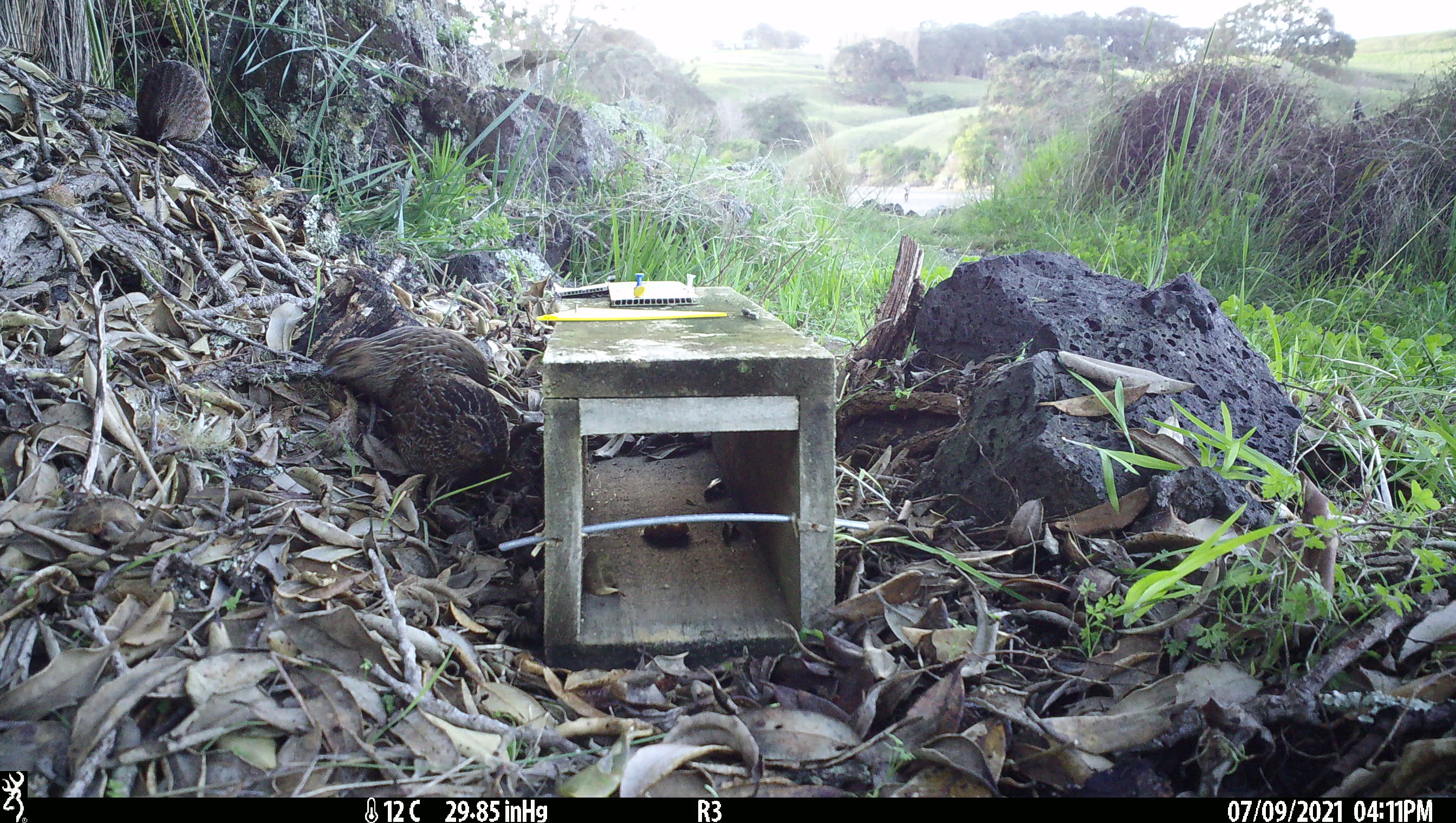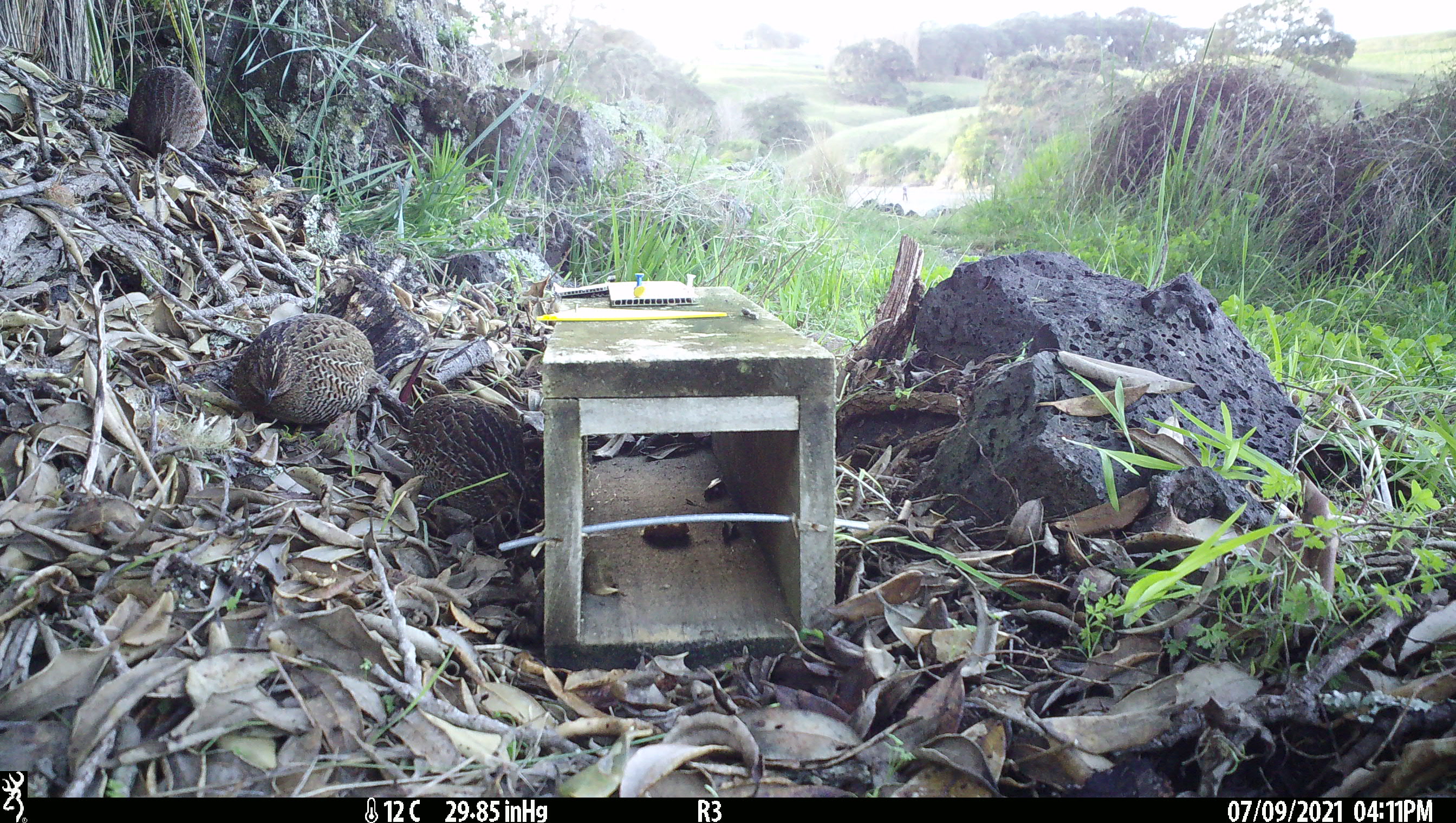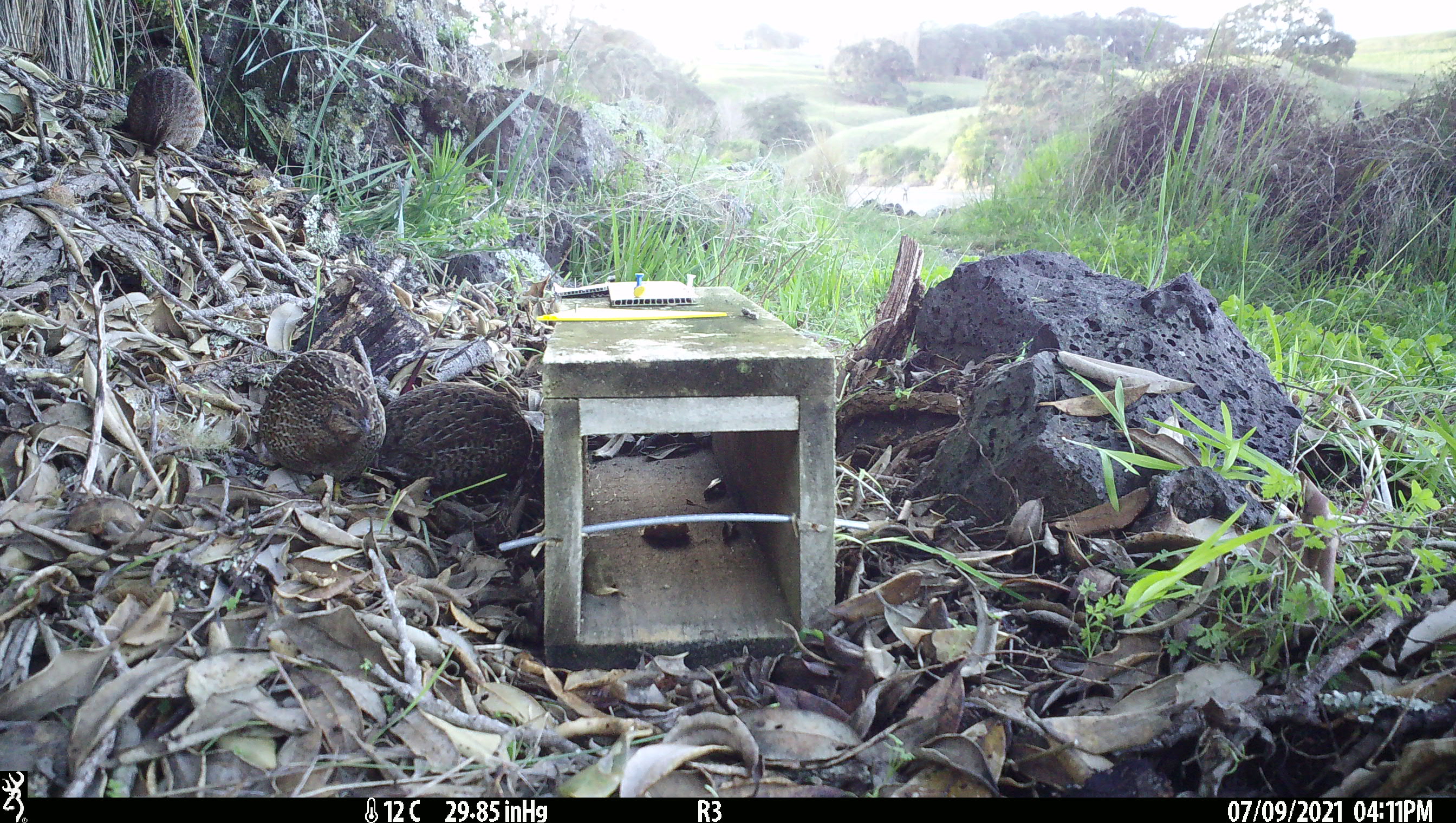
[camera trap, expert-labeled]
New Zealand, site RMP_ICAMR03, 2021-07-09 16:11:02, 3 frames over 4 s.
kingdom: Animalia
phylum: Chordata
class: Aves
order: Galliformes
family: Phasianidae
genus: Synoicus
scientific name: Synoicus ypsilophorus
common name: brown quail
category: quail brown